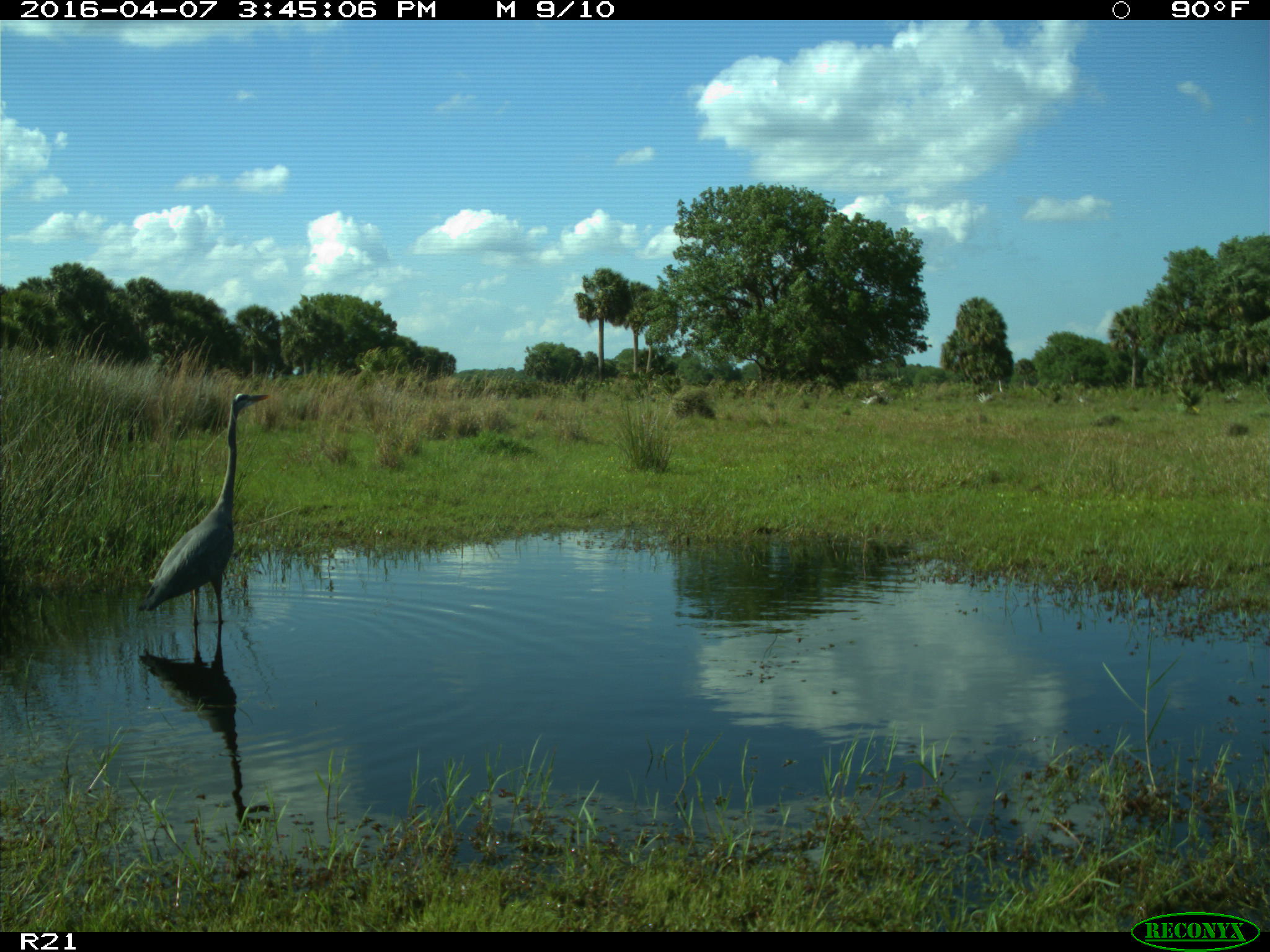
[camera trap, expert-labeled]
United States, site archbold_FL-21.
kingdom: Animalia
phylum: Chordata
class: Aves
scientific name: Aves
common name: birds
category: unidentified bird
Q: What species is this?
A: Unidentified bird (birds) (Aves).